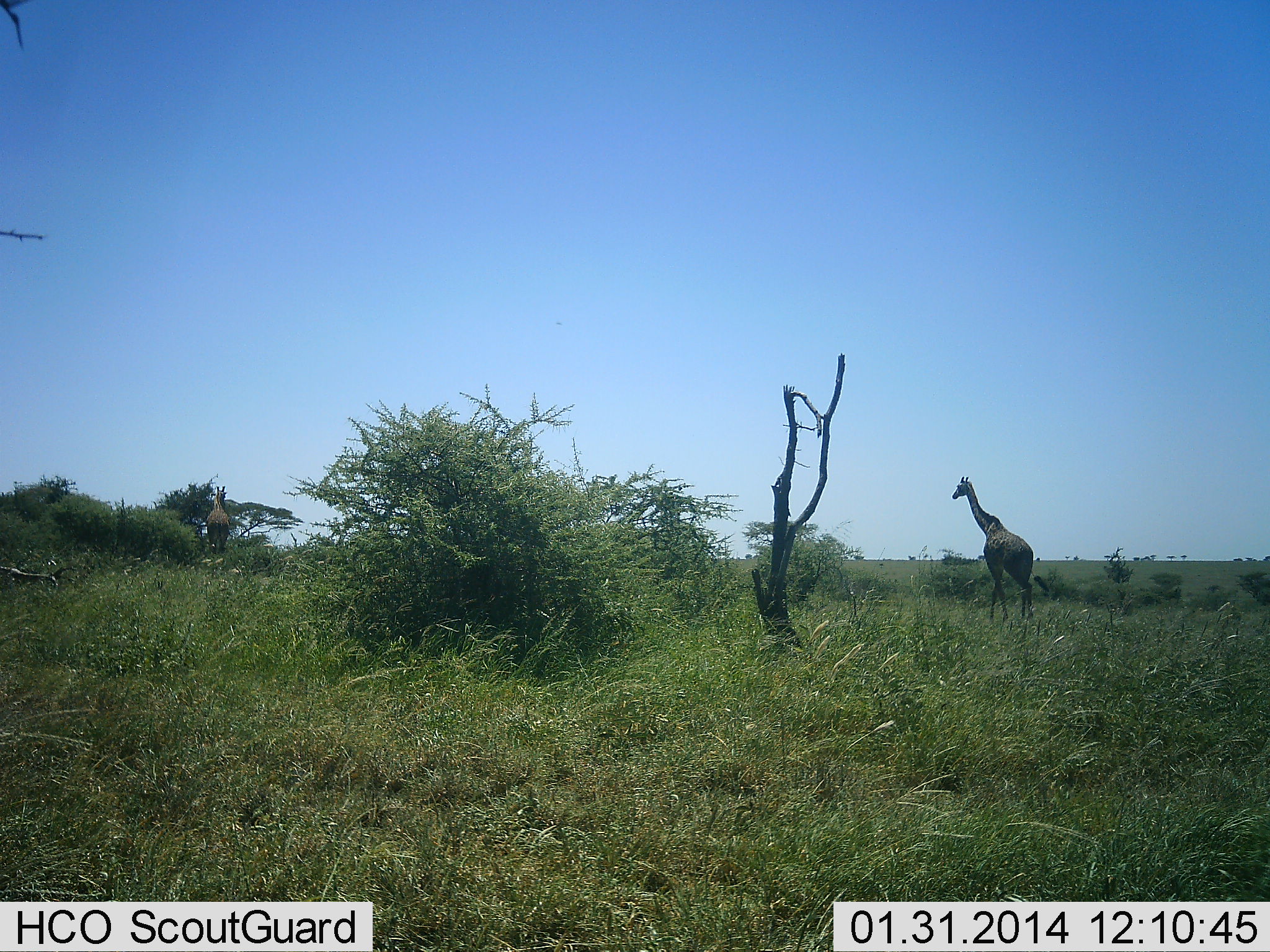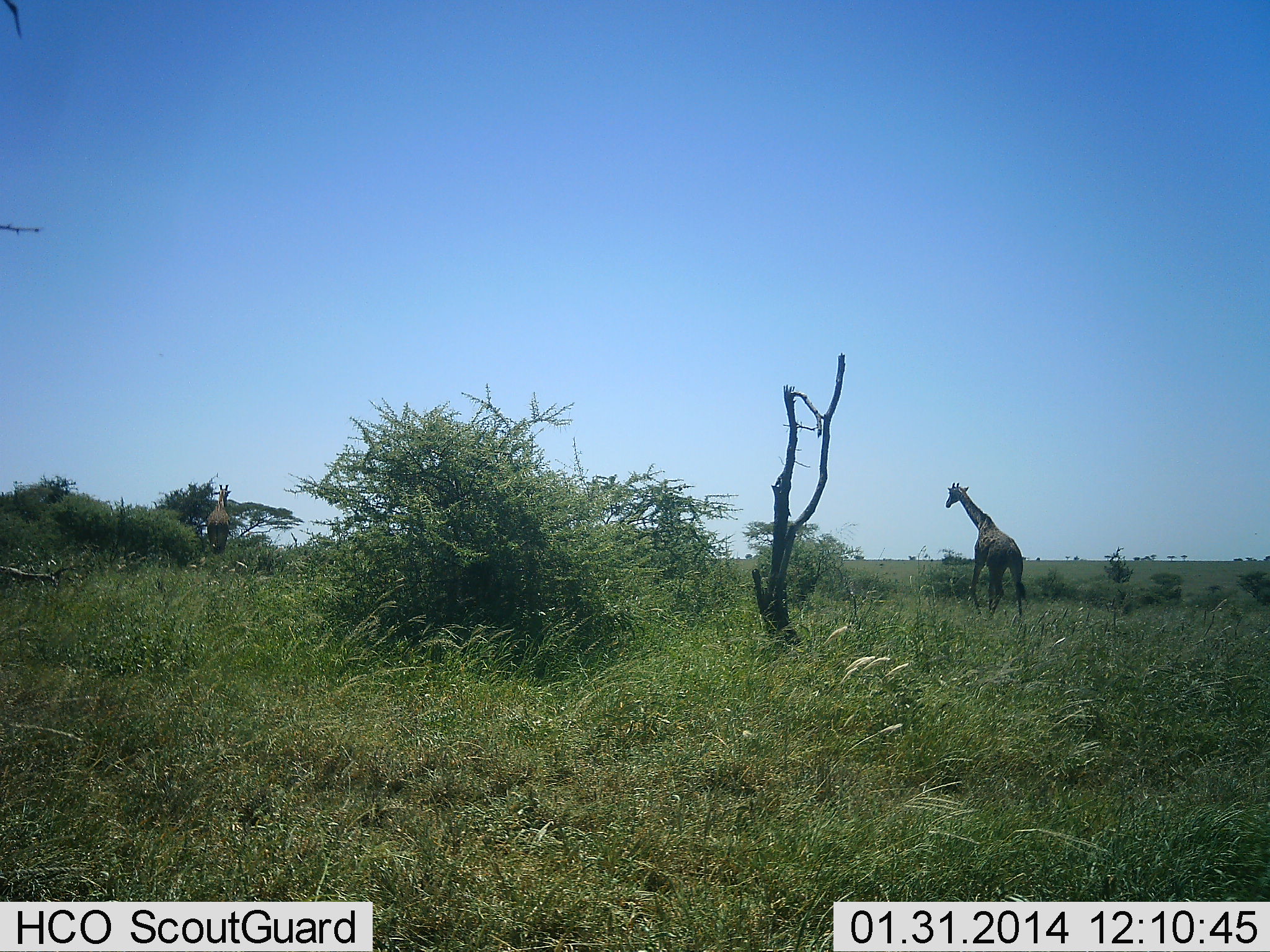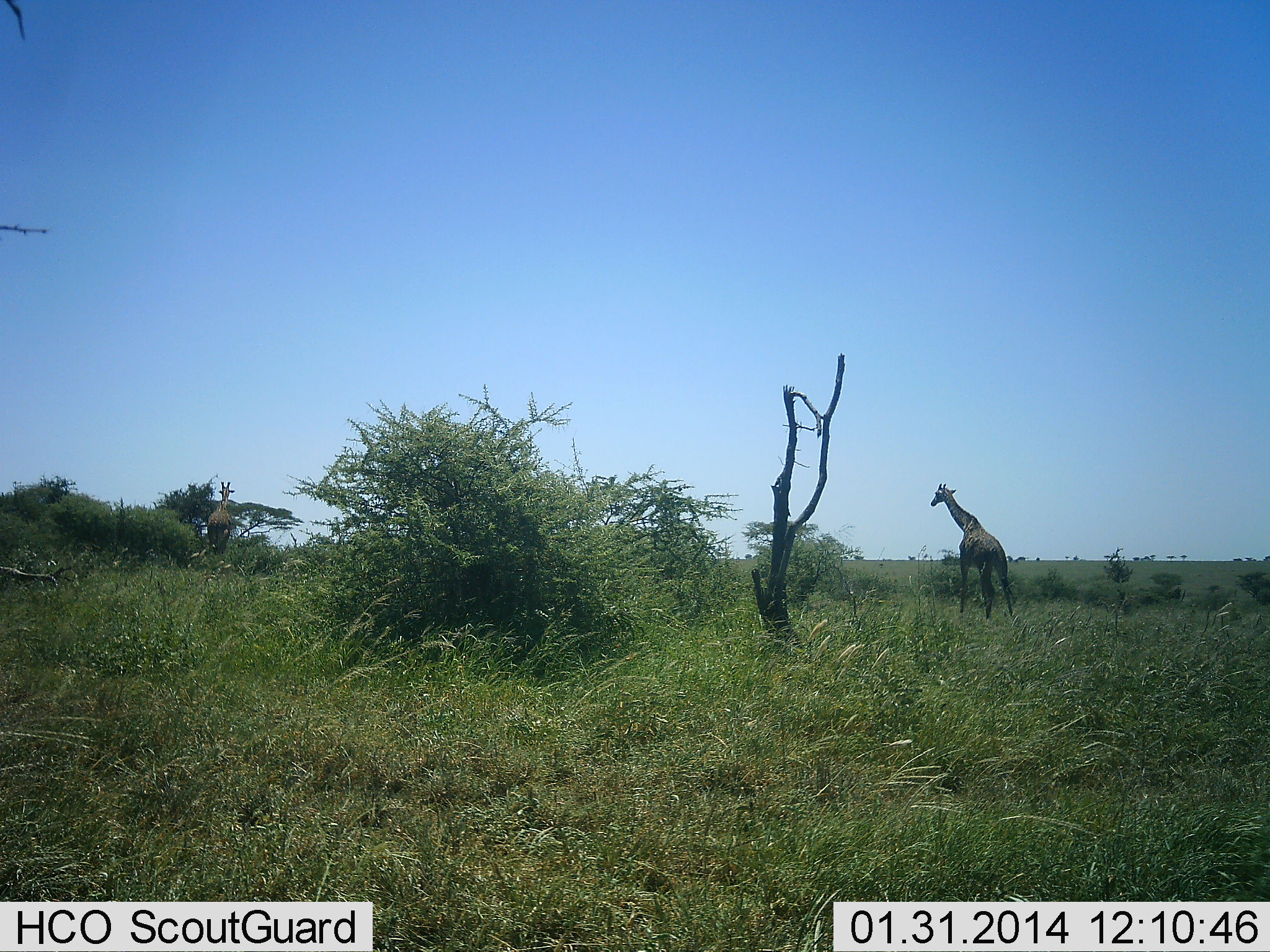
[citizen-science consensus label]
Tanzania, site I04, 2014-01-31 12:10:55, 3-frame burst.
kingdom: Animalia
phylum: Chordata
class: Mammalia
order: Artiodactyla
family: Giraffidae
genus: Giraffa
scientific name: Giraffa camelopardalis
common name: giraffe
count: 2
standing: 50%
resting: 0%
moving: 90%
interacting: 0%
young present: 0%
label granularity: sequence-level